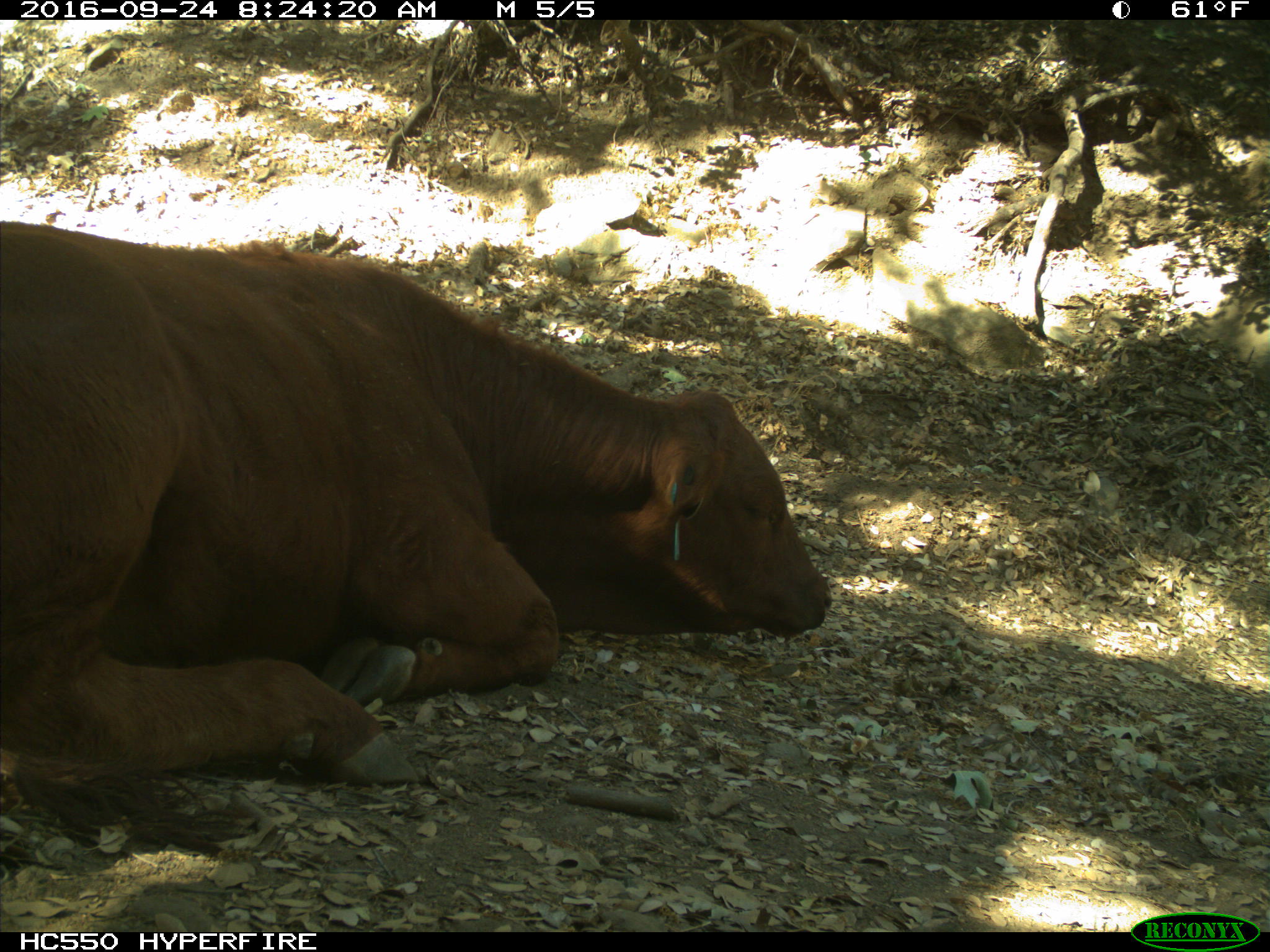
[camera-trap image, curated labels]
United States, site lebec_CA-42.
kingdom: Animalia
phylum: Chordata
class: Mammalia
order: Artiodactyla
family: Bovidae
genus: Bos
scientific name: Bos taurus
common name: domestic cow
Bos taurus (domestic cow).